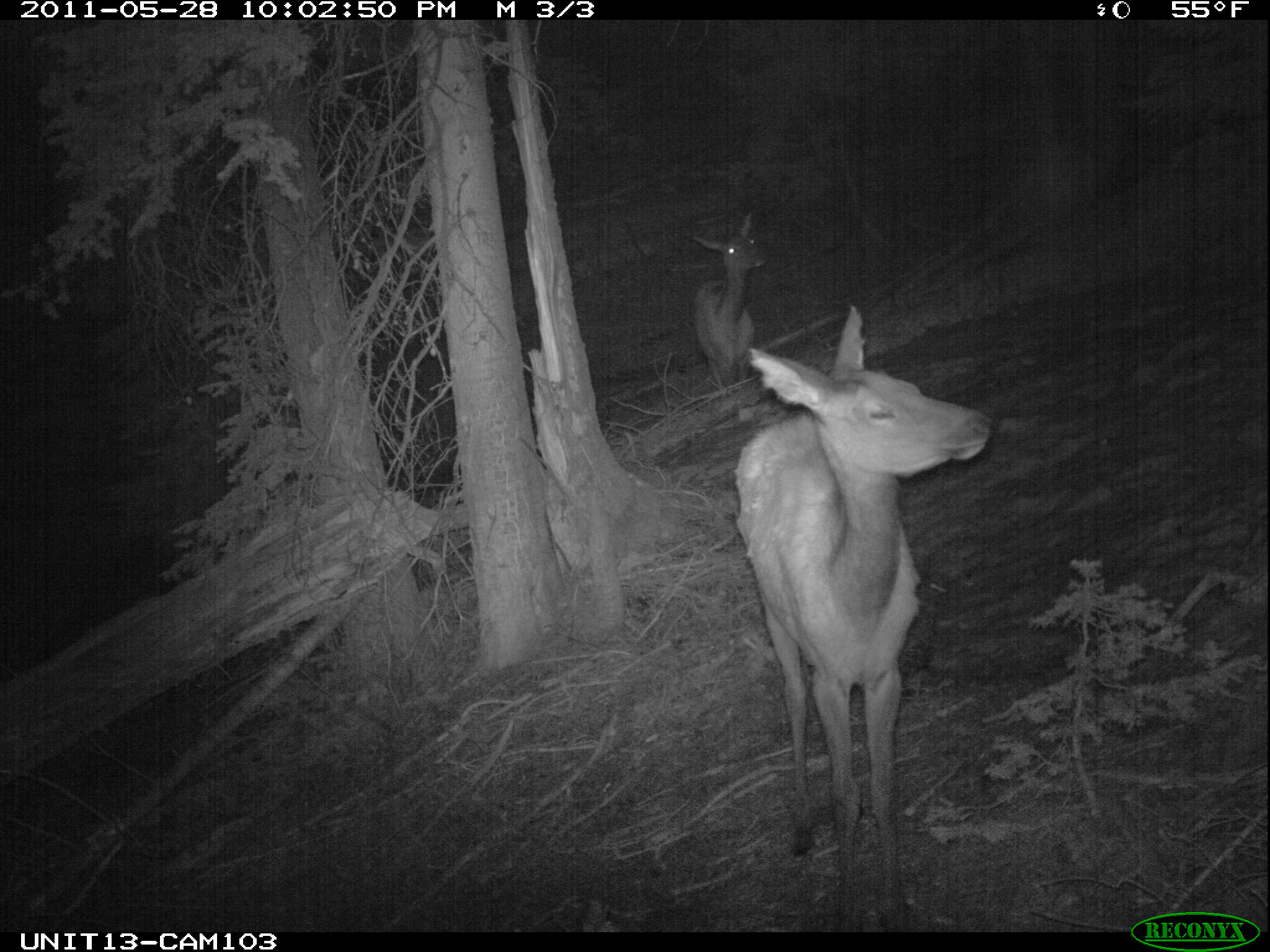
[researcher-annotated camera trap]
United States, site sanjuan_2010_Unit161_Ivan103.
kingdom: Animalia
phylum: Chordata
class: Mammalia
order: Artiodactyla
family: Cervidae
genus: Cervus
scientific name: Cervus elaphus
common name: red deer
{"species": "Cervus elaphus (red deer)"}